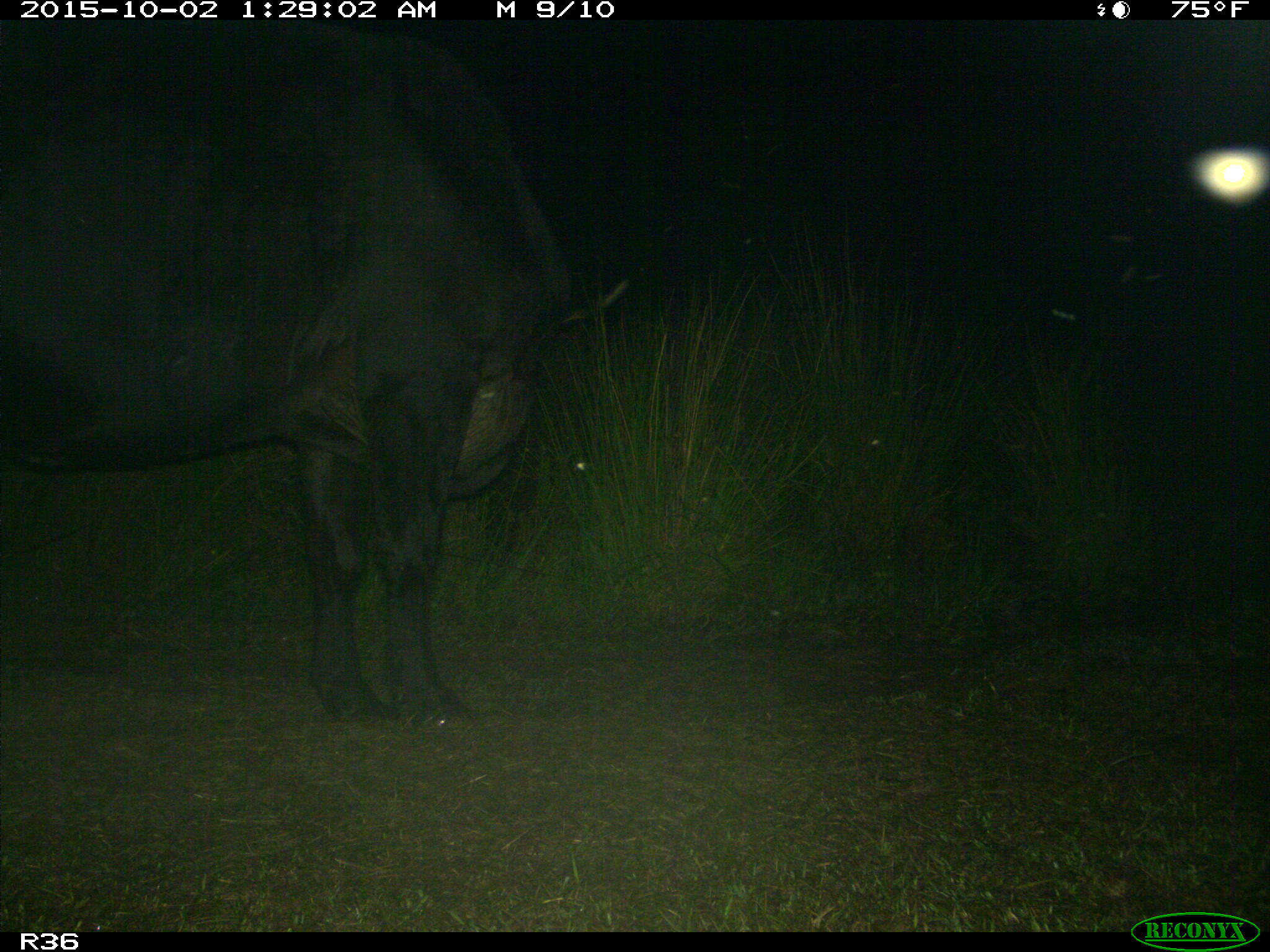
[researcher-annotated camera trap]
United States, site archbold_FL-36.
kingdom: Animalia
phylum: Chordata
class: Mammalia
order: Artiodactyla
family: Bovidae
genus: Bos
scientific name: Bos taurus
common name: domestic cow